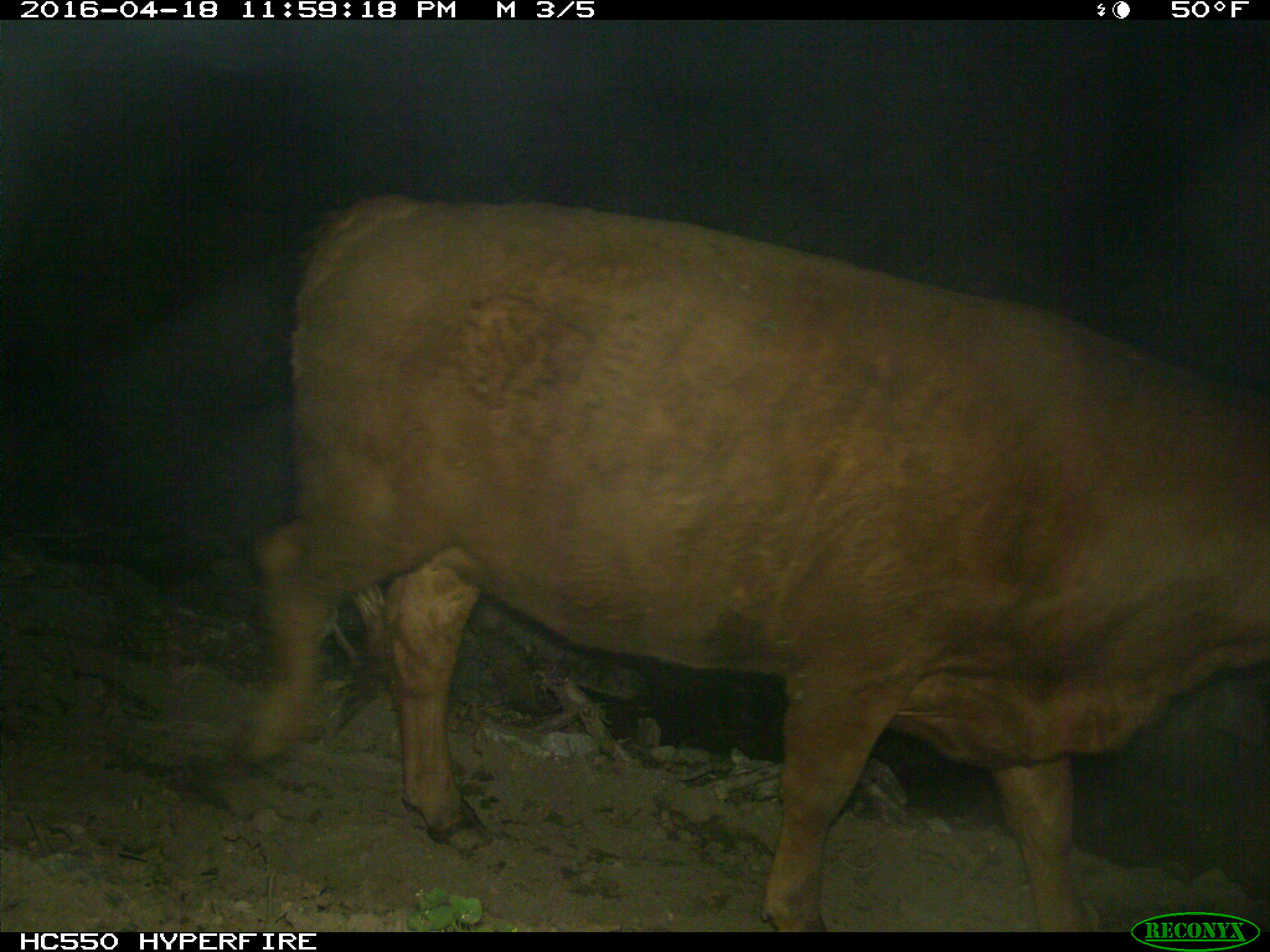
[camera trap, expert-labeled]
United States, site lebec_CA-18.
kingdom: Animalia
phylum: Chordata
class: Mammalia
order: Artiodactyla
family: Bovidae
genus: Bos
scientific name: Bos taurus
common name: domestic cow